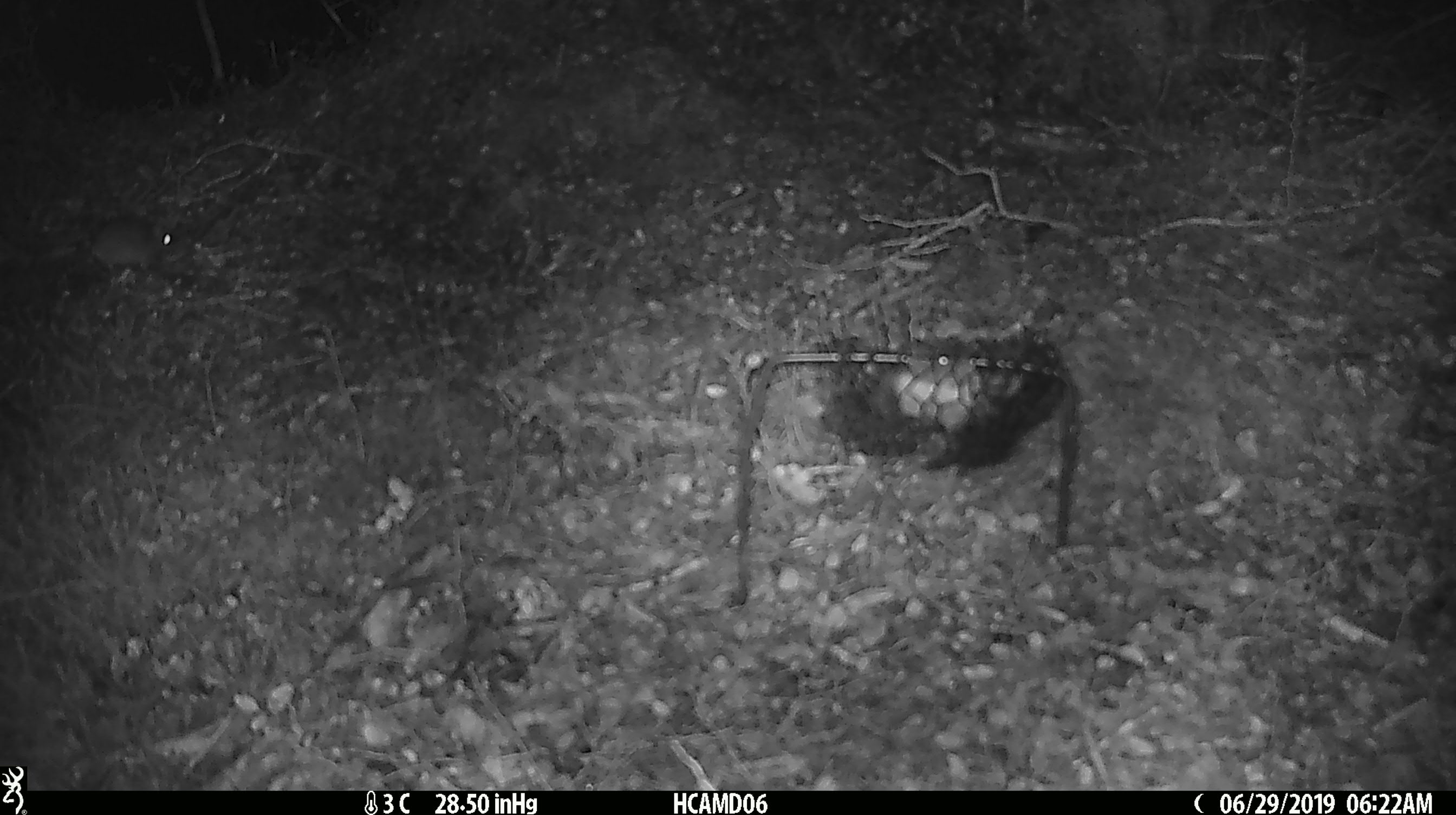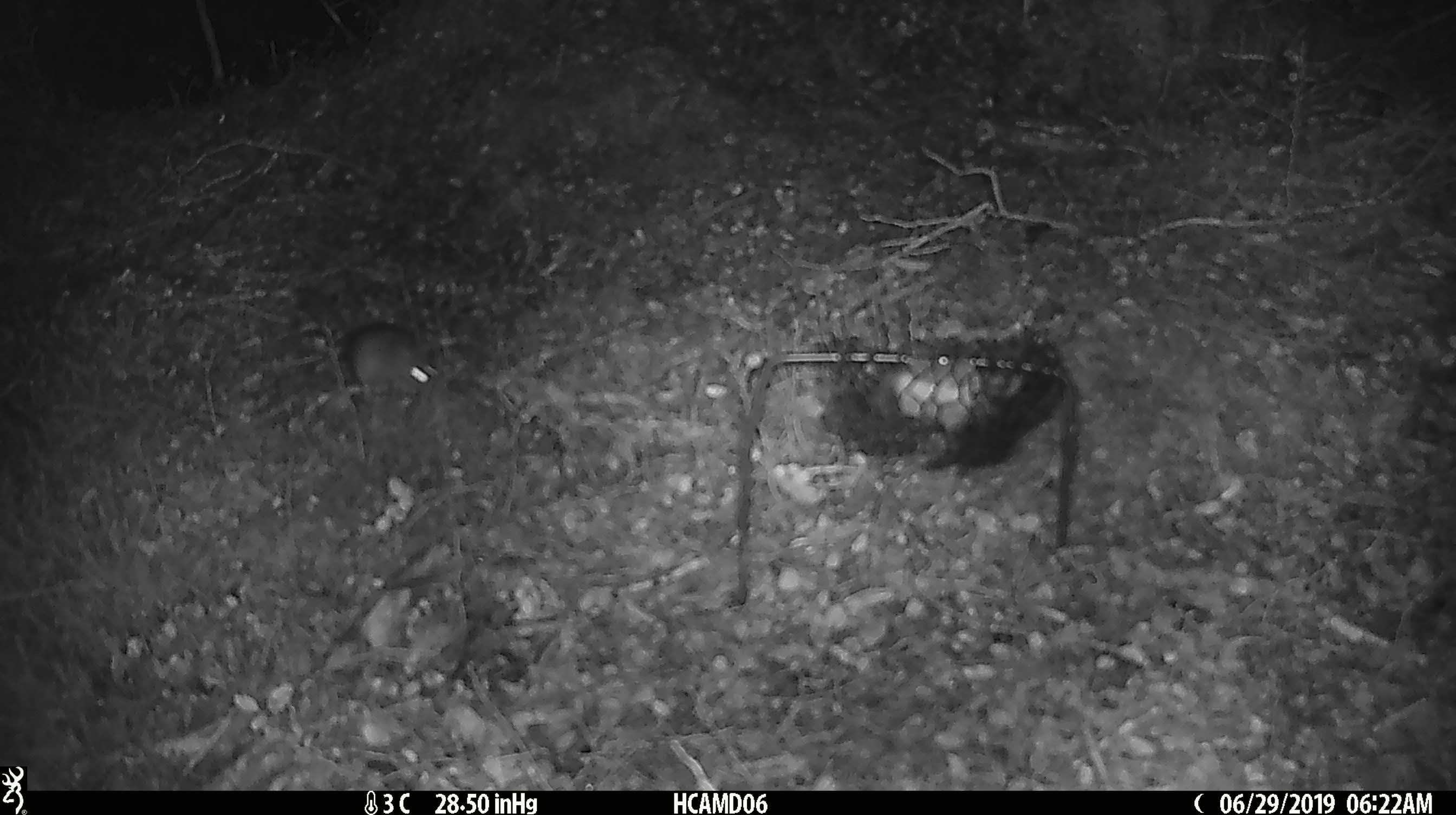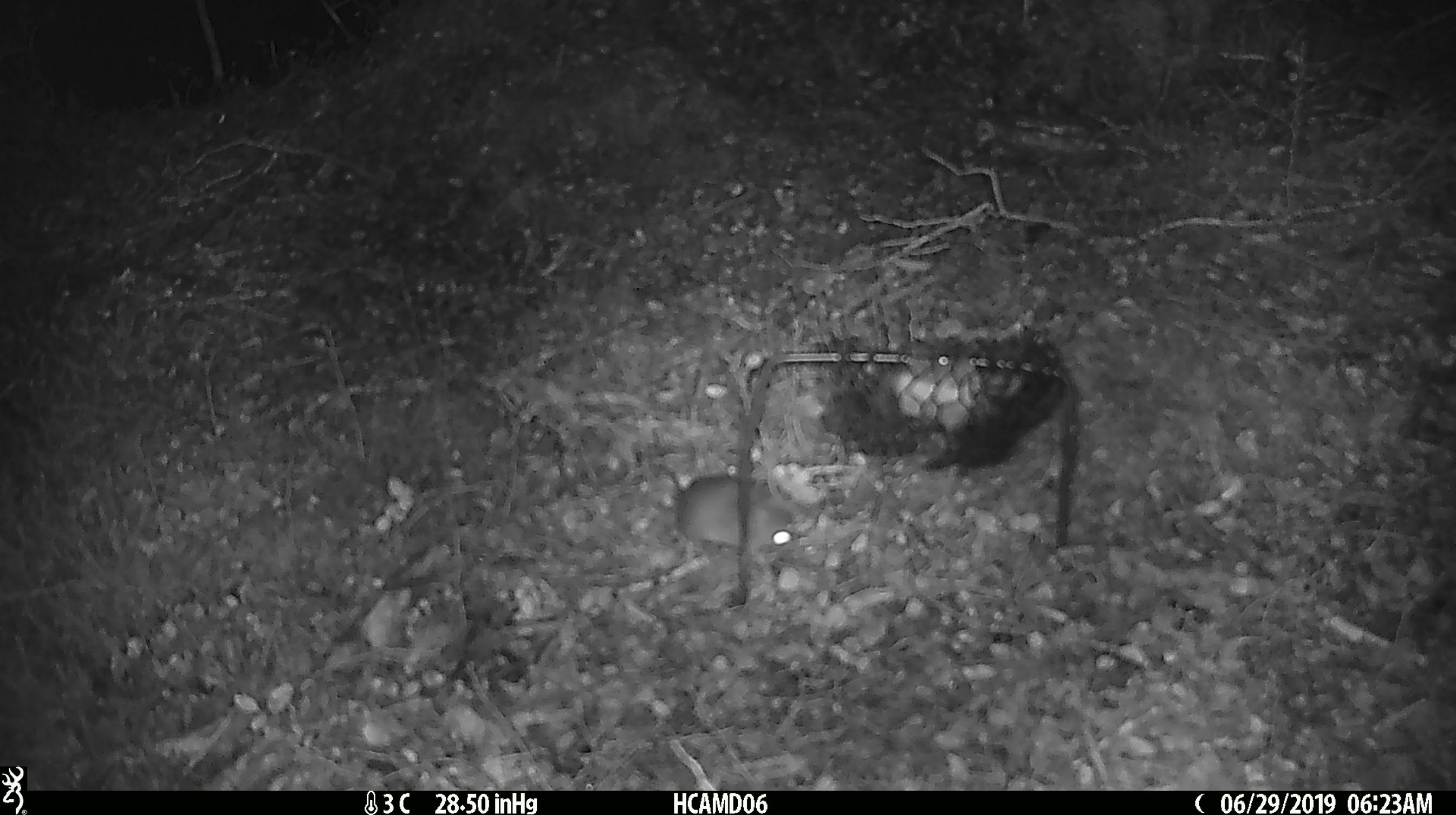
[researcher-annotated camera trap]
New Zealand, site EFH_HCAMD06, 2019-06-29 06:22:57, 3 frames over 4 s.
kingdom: Animalia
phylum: Chordata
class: Mammalia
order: Rodentia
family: Muridae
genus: Mus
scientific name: Mus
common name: mouse